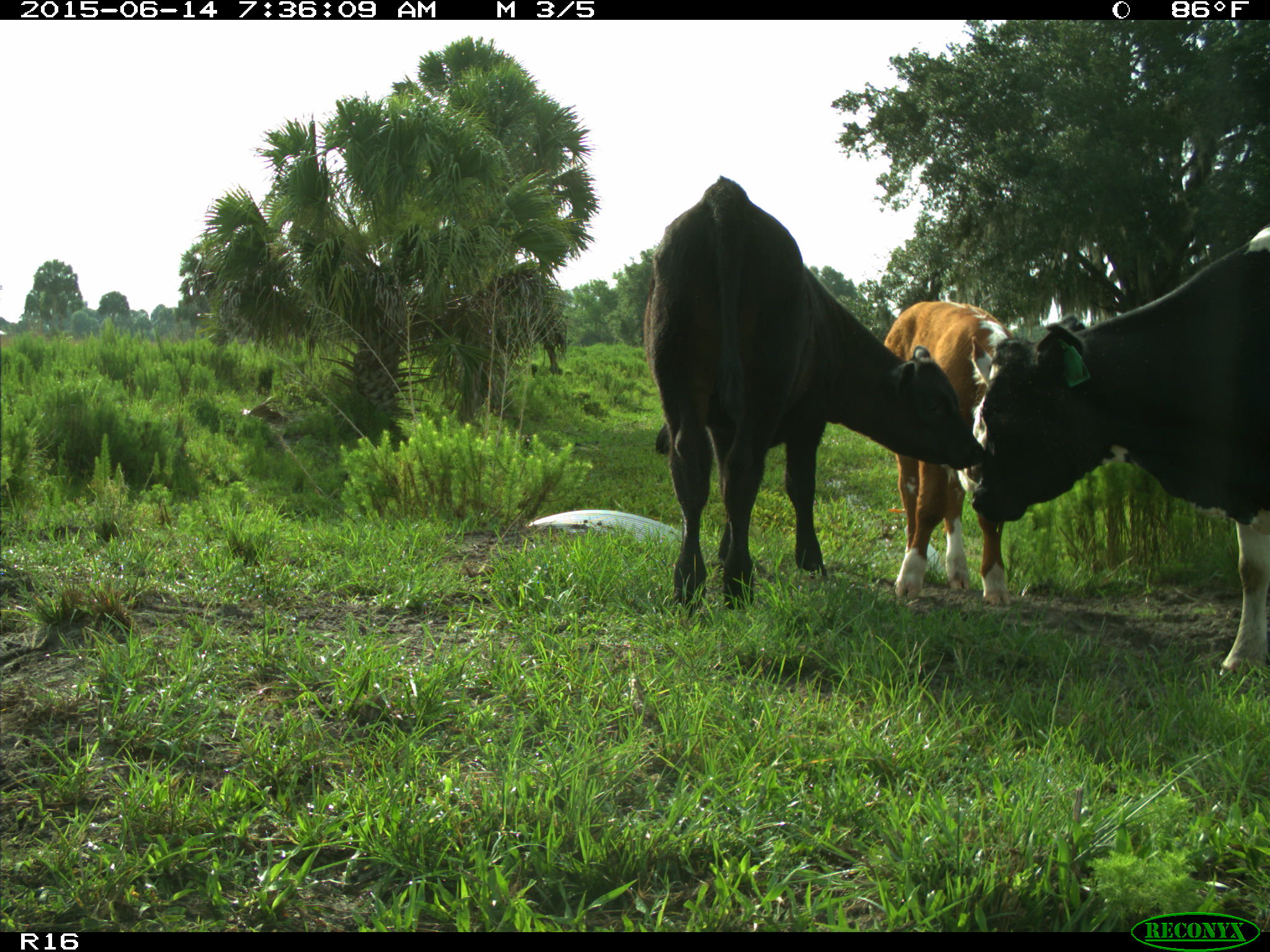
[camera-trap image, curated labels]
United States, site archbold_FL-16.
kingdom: Animalia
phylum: Chordata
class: Mammalia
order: Artiodactyla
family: Bovidae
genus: Bos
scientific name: Bos taurus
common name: domestic cow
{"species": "Bos taurus (domestic cow)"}